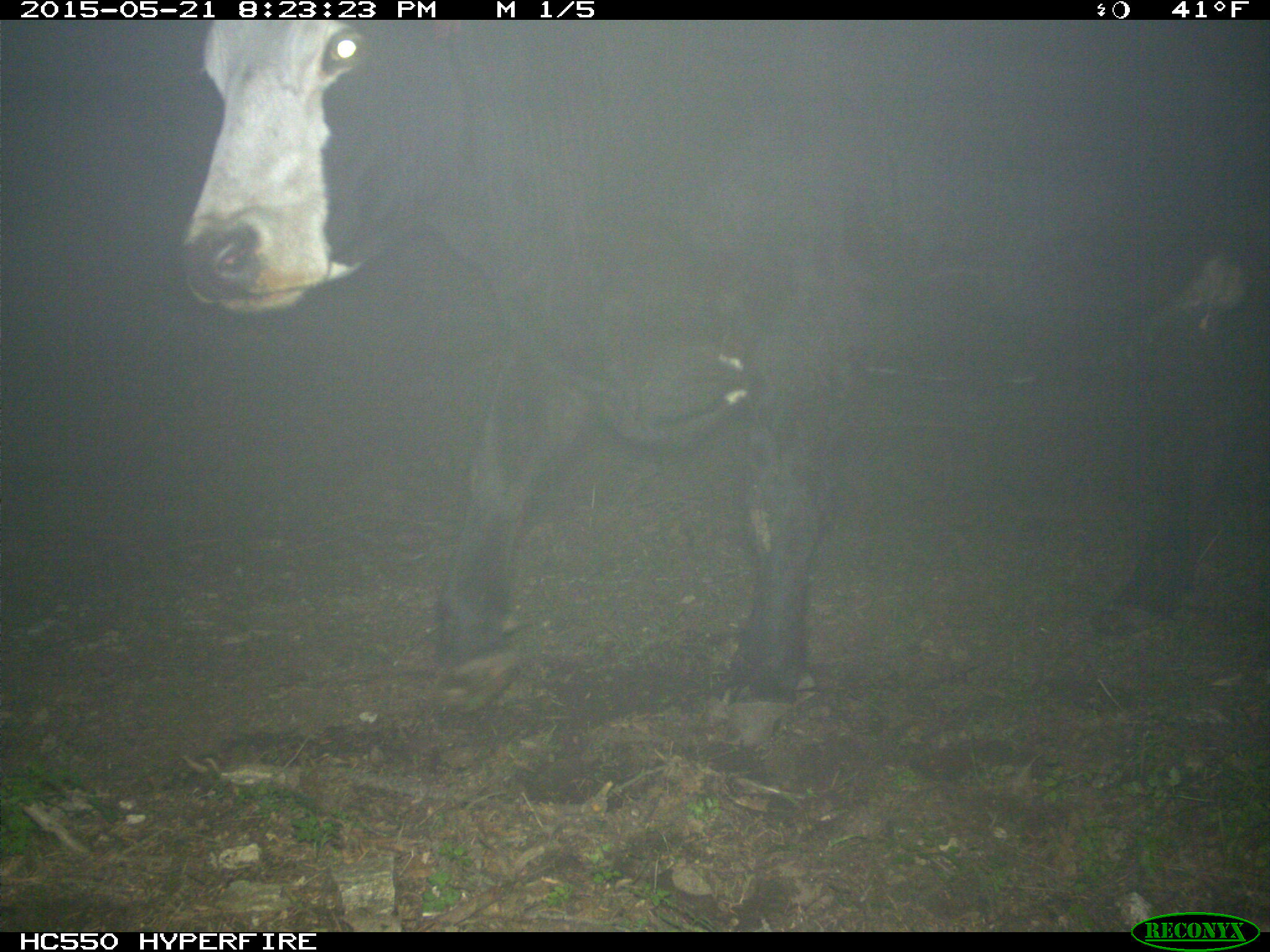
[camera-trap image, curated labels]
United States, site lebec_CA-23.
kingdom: Animalia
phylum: Chordata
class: Mammalia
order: Artiodactyla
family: Bovidae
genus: Bos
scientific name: Bos taurus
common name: domestic cow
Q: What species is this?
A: Bos taurus (domestic cow).